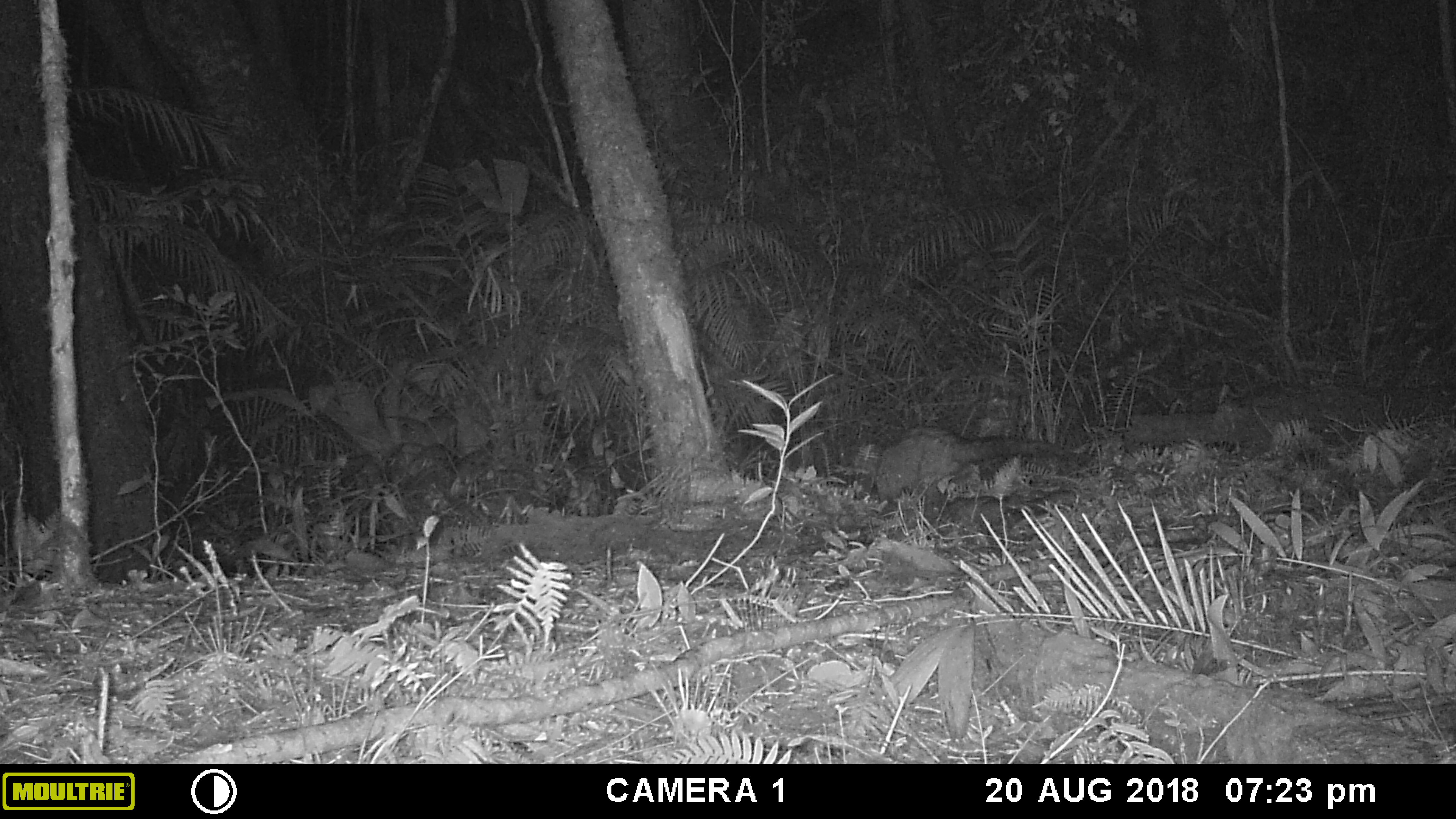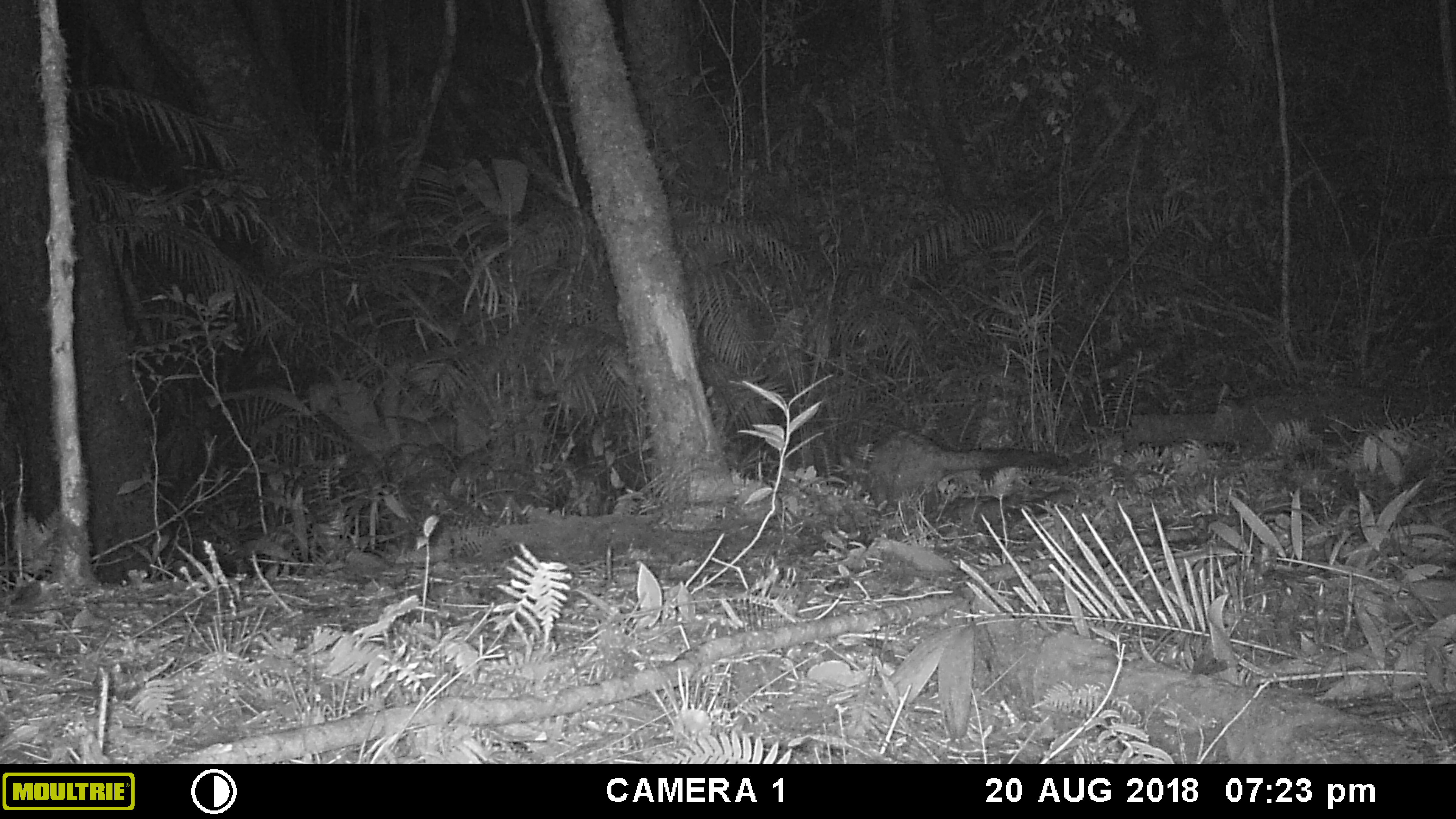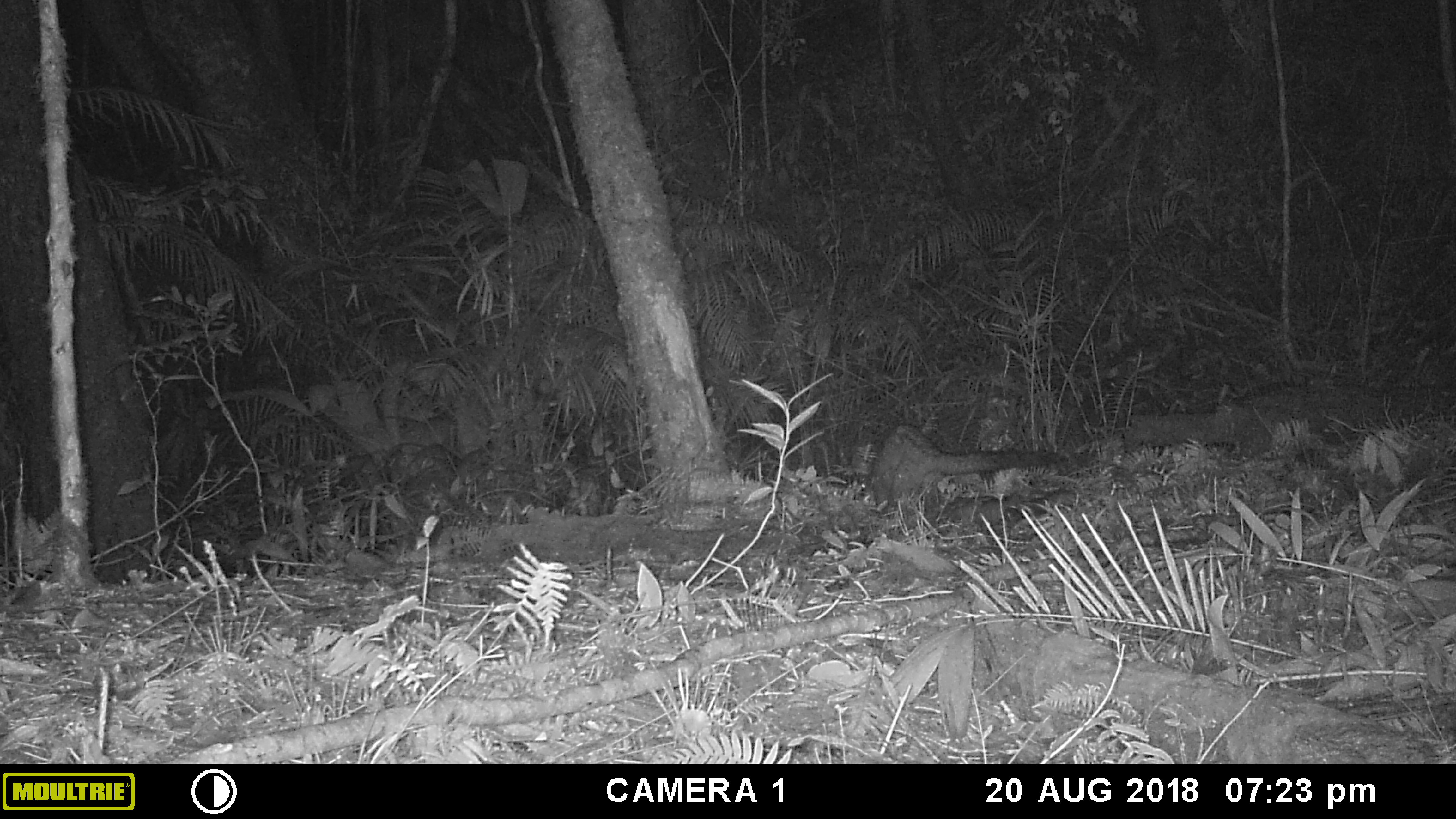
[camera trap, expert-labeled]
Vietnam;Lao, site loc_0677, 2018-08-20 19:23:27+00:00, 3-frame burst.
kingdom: Animalia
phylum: Chordata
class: Mammalia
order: Carnivora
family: Viverridae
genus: Paradoxurus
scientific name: Paradoxurus hermaphroditus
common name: common palm civet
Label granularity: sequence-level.